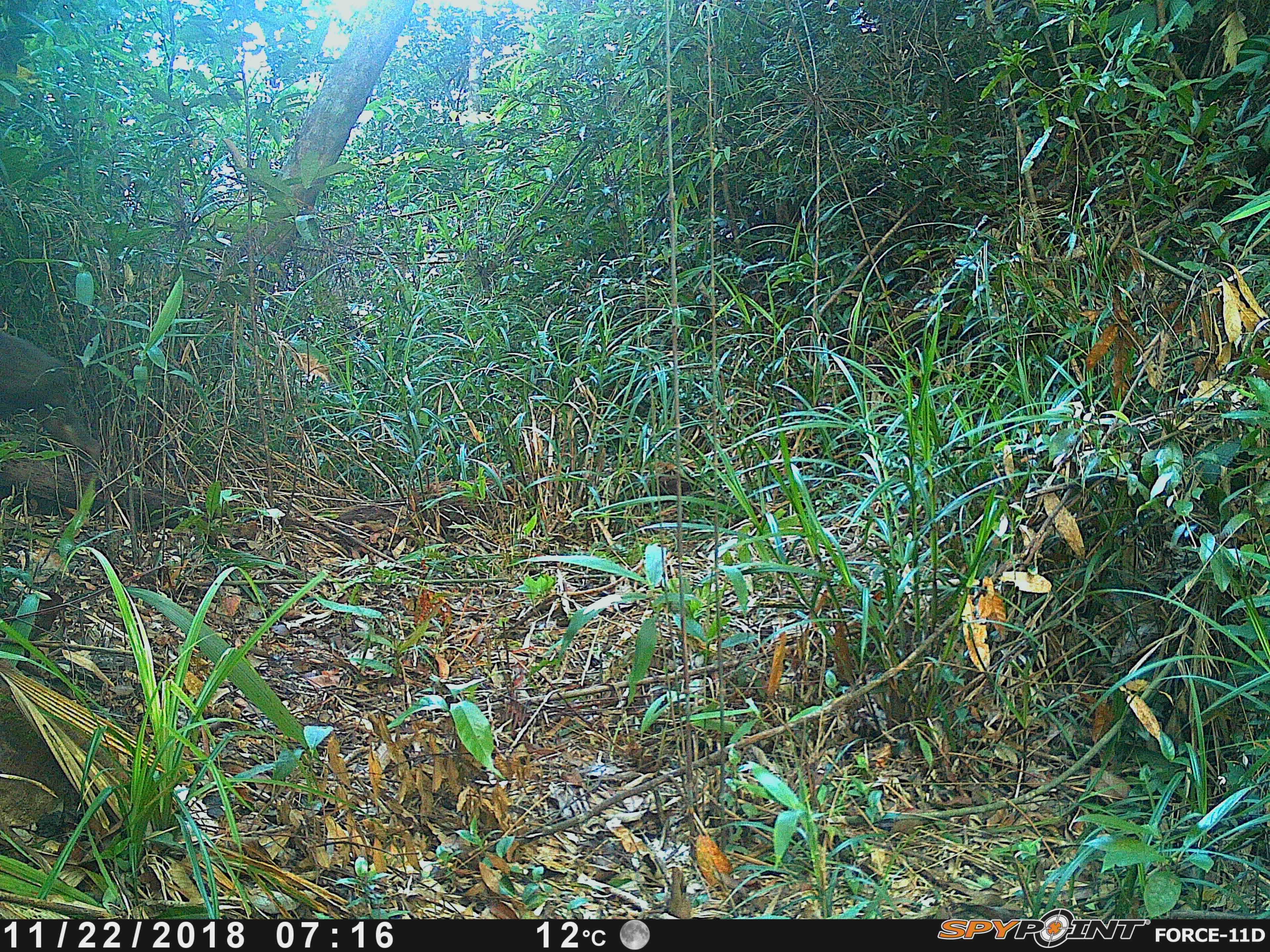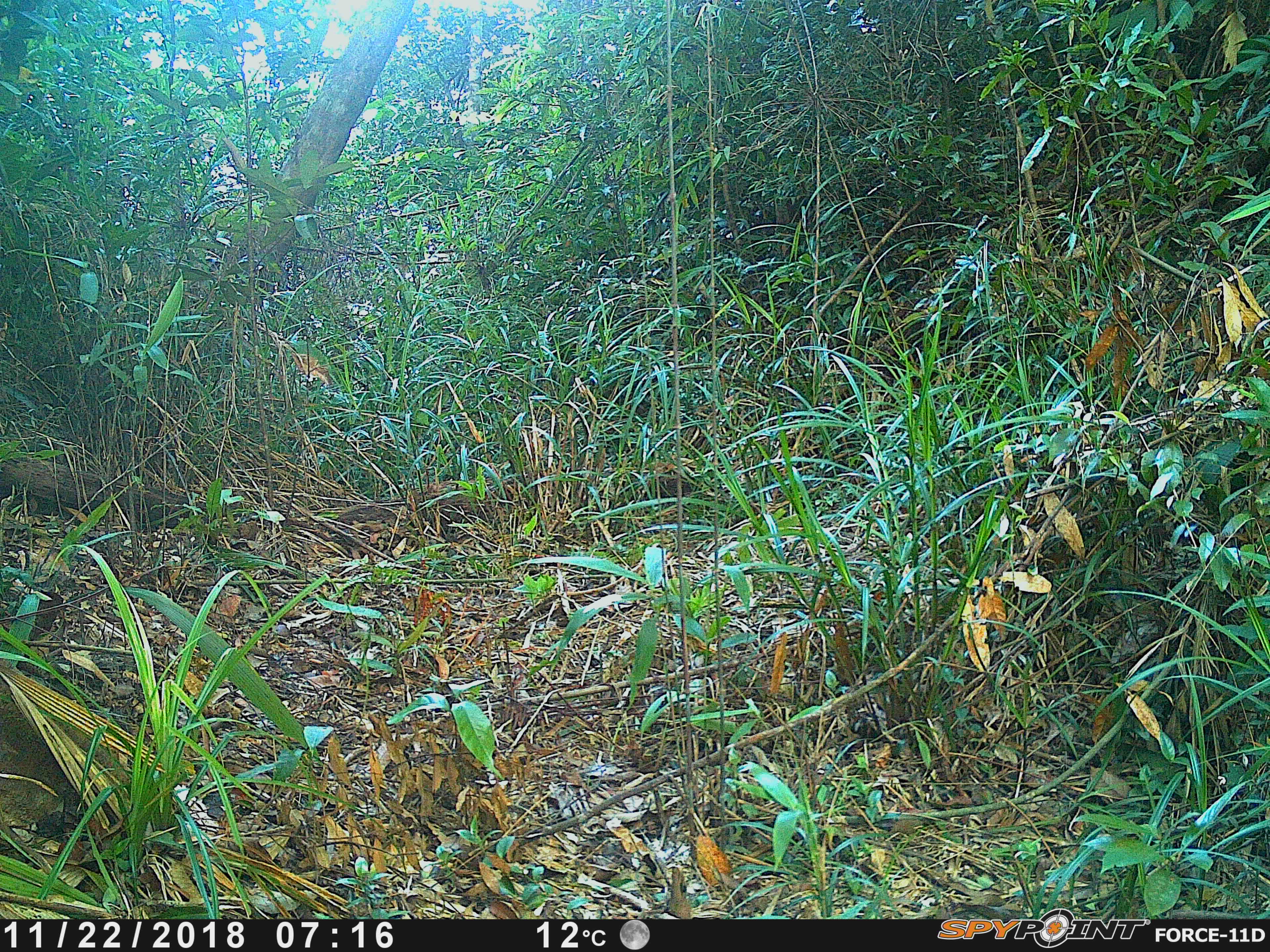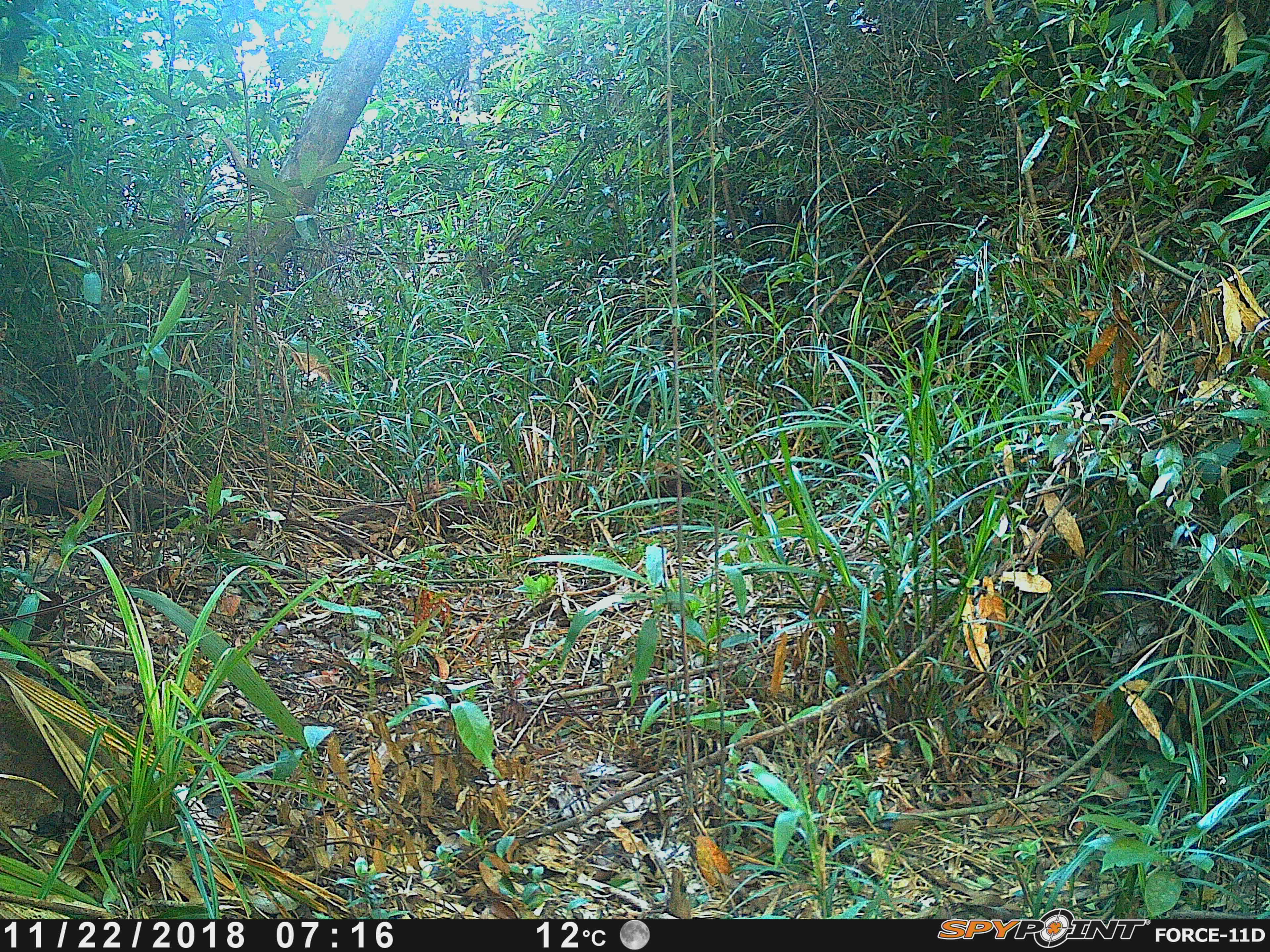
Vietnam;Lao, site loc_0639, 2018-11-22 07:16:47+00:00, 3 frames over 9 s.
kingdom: Animalia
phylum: Chordata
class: Mammalia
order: Primates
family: Cercopithecidae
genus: Macaca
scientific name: Macaca arctoides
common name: stump-tailed macaque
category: stump tailed macaque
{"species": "stump tailed macaque (stump-tailed macaque) (Macaca arctoides)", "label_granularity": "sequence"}